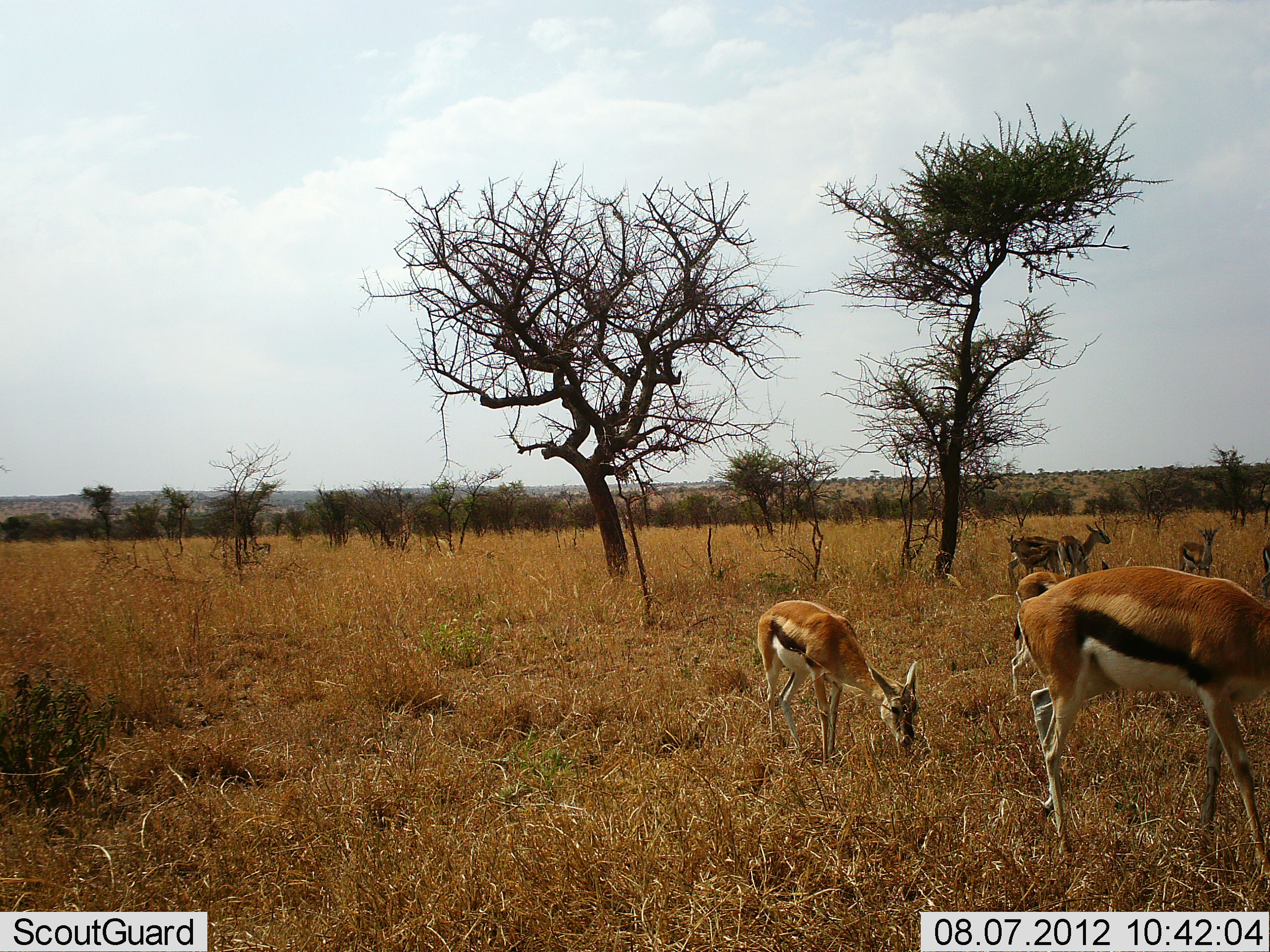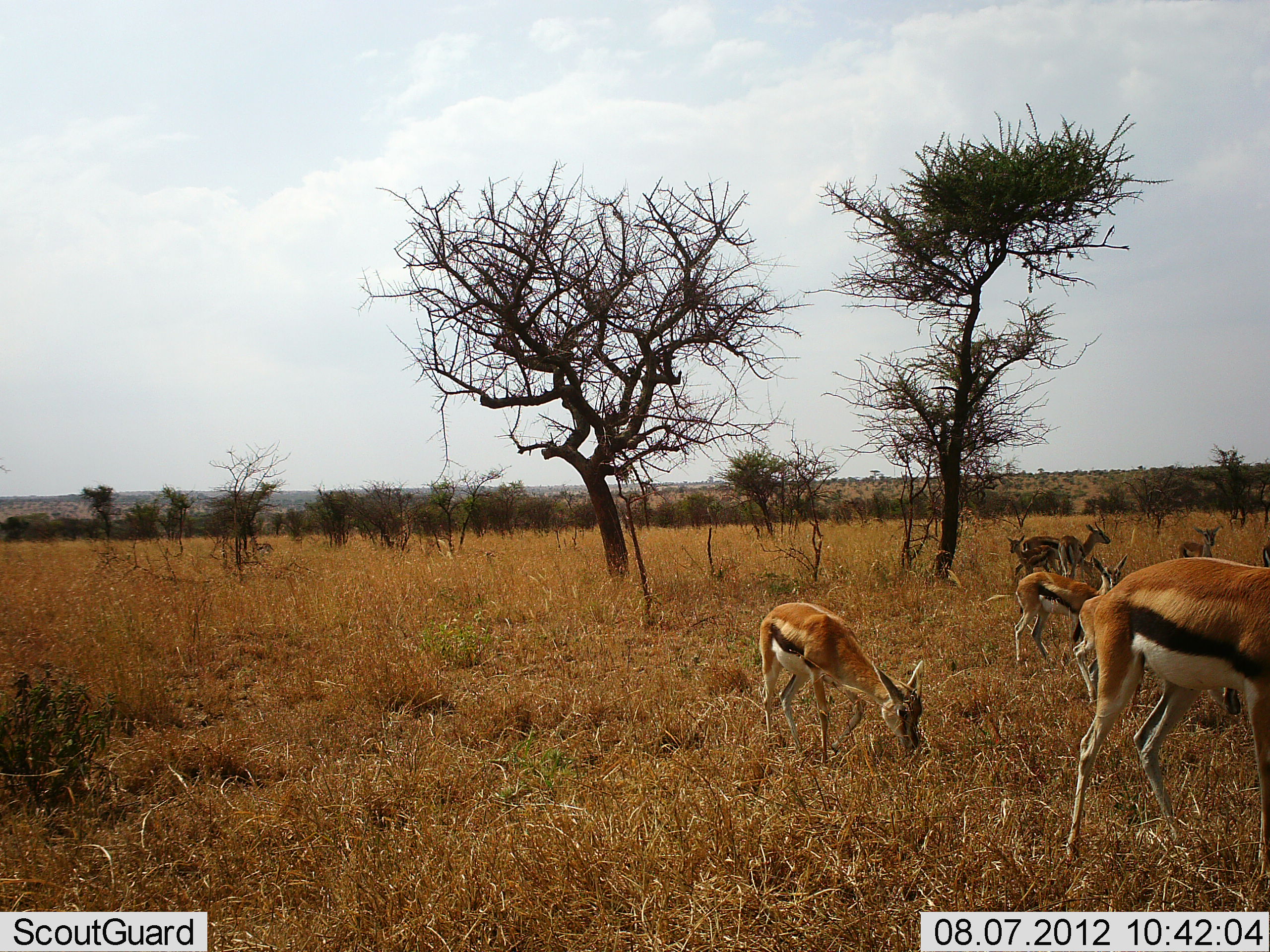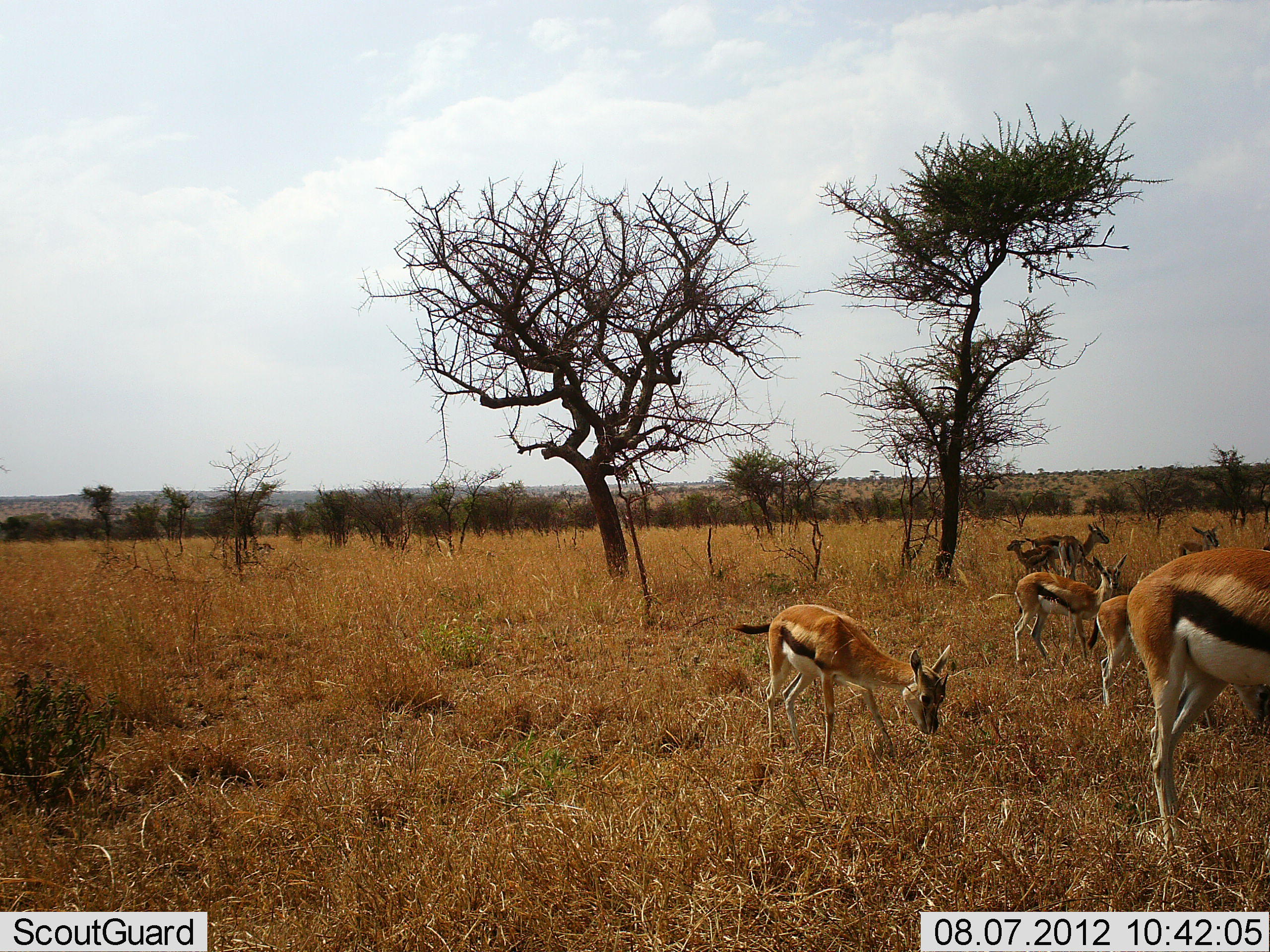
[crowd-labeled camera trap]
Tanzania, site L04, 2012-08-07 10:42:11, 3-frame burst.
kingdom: Animalia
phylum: Chordata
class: Mammalia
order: Artiodactyla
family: Bovidae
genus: Eudorcas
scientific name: Eudorcas thomsonii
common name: thomson's gazelle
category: gazellethomsons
Gazellethomsons (thomson's gazelle) (Eudorcas thomsonii), count 7. Behavior (volunteer vote fractions): standing 70%, resting 10%, moving 50%, interacting 0%. Young present (vote fraction): 30%. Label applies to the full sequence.